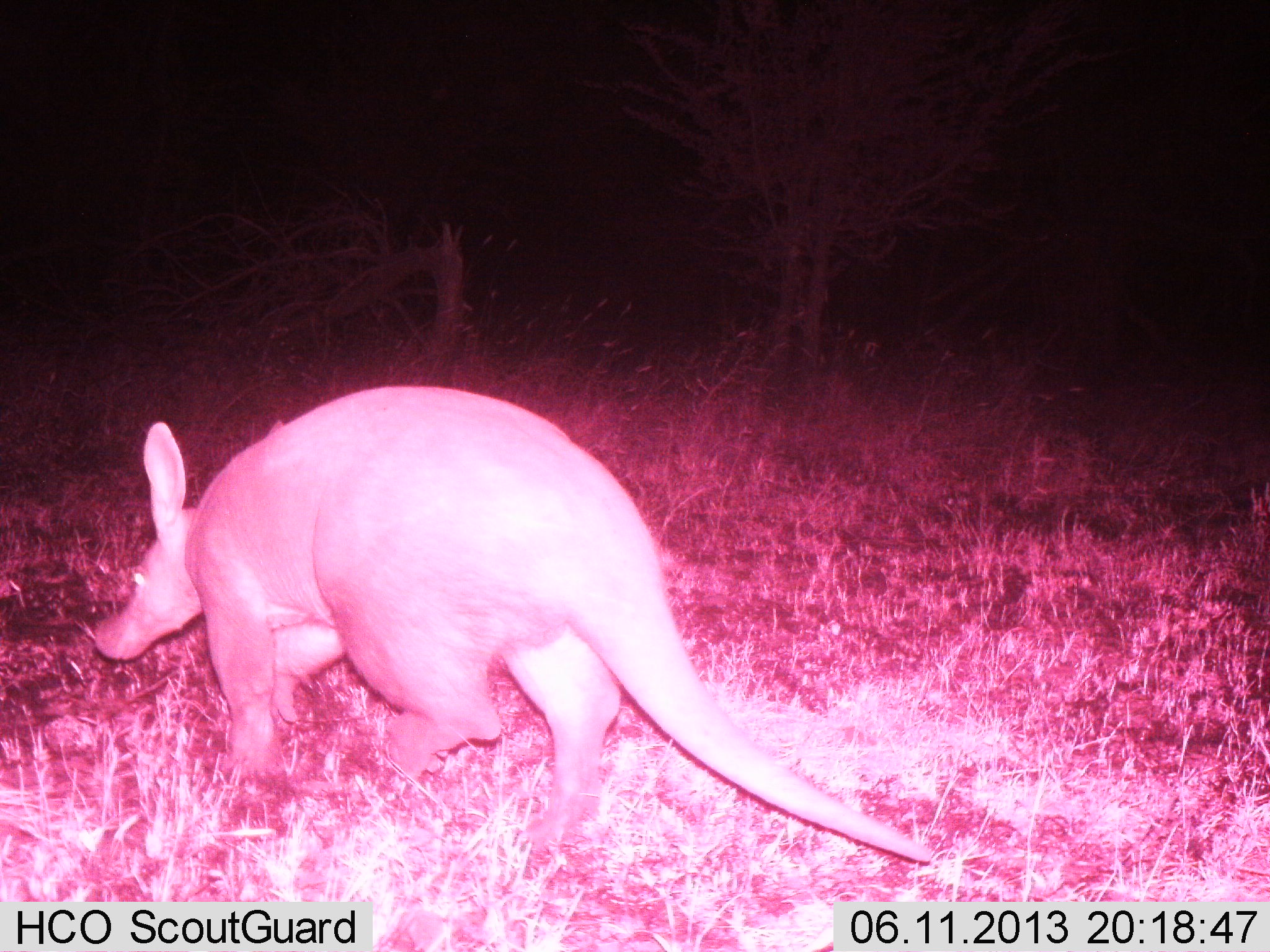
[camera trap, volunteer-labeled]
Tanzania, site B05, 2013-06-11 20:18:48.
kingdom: Animalia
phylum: Chordata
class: Mammalia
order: Tubulidentata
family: Orycteropodidae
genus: Orycteropus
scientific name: Orycteropus afer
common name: aardvark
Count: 1.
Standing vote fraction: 21%.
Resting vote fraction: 3%.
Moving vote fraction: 74%.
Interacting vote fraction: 0%.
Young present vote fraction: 0%.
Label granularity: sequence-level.